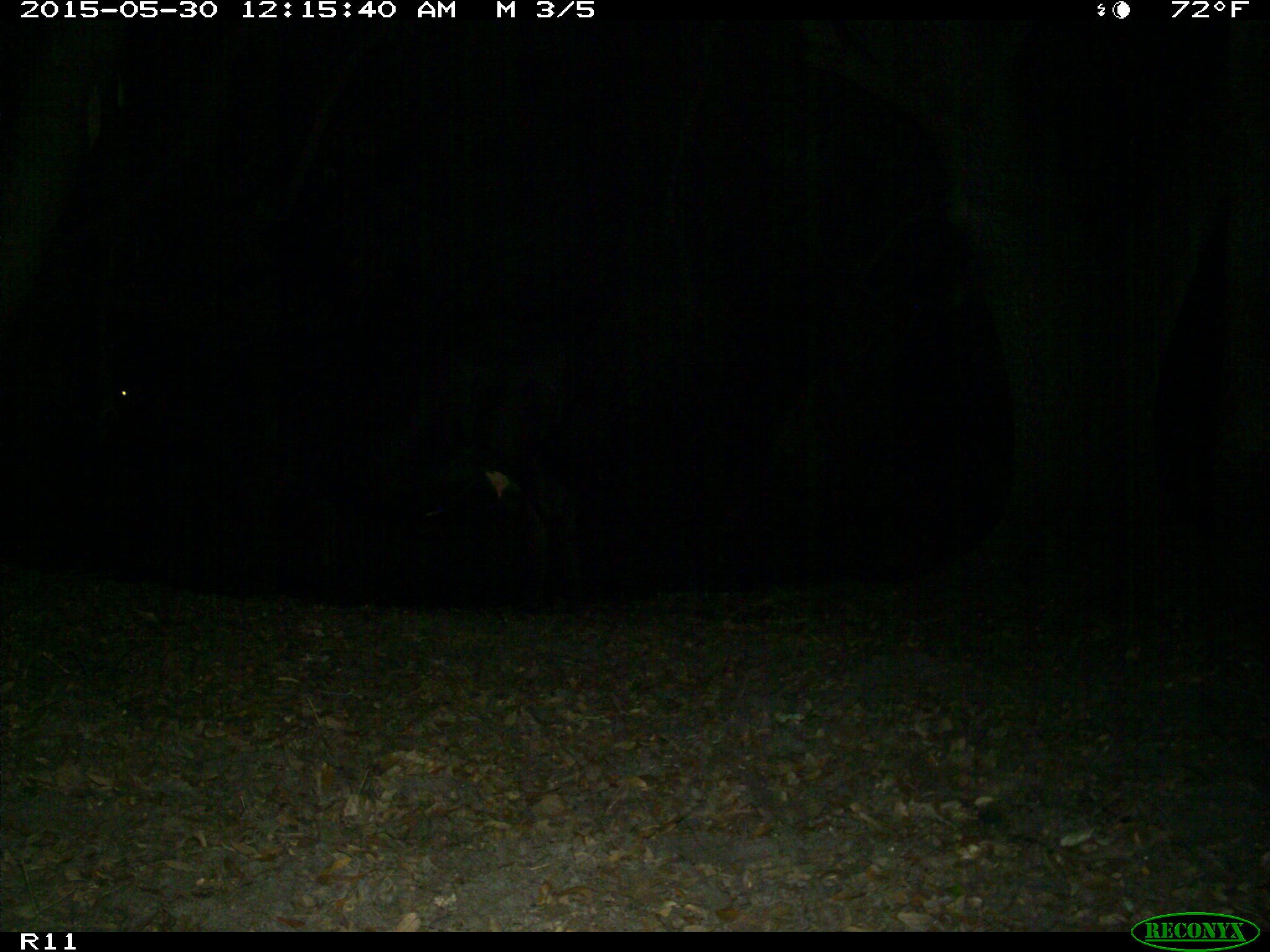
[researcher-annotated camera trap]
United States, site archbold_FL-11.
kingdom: Animalia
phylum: Chordata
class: Mammalia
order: Artiodactyla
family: Bovidae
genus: Bos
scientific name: Bos taurus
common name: domestic cow